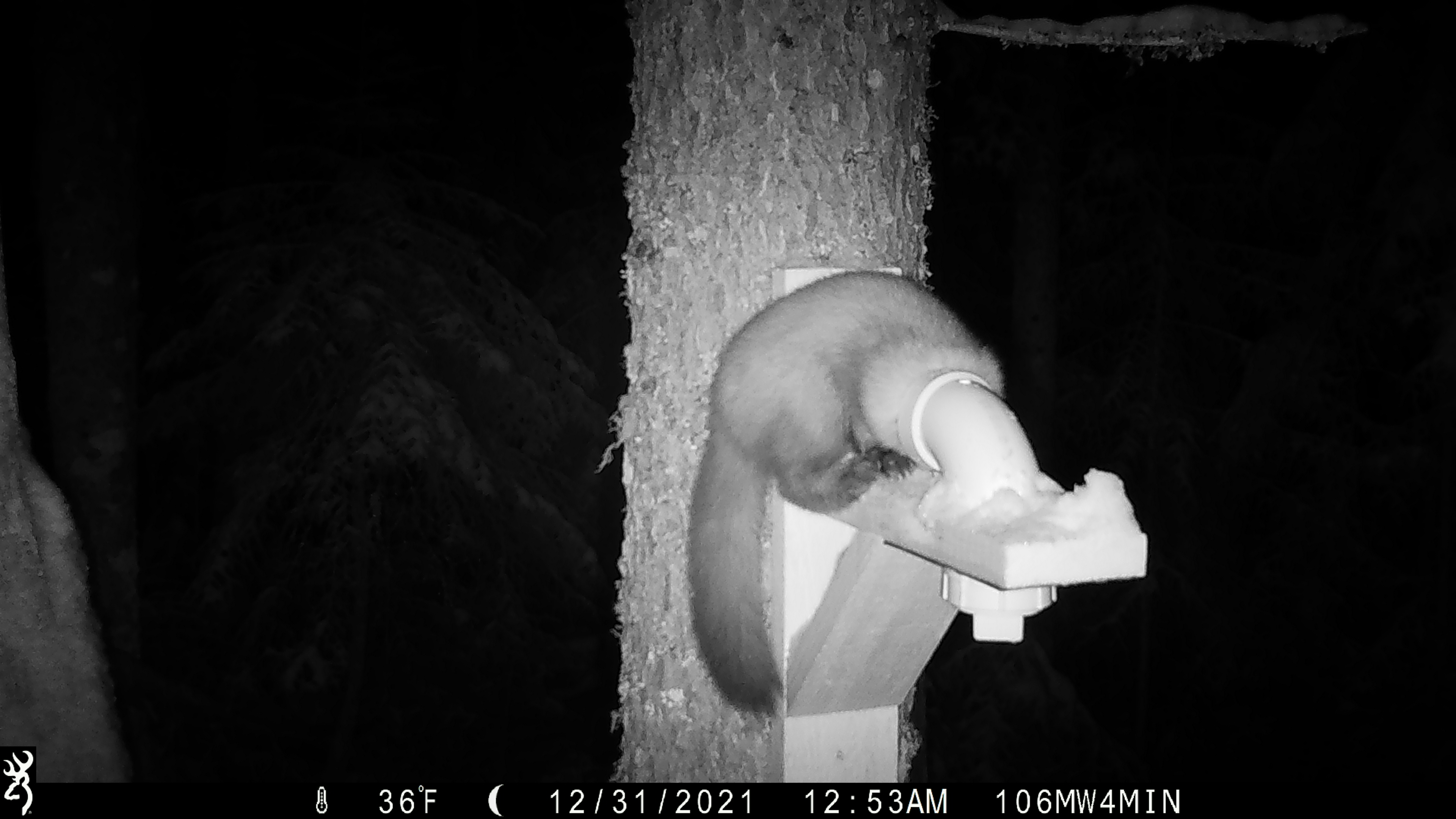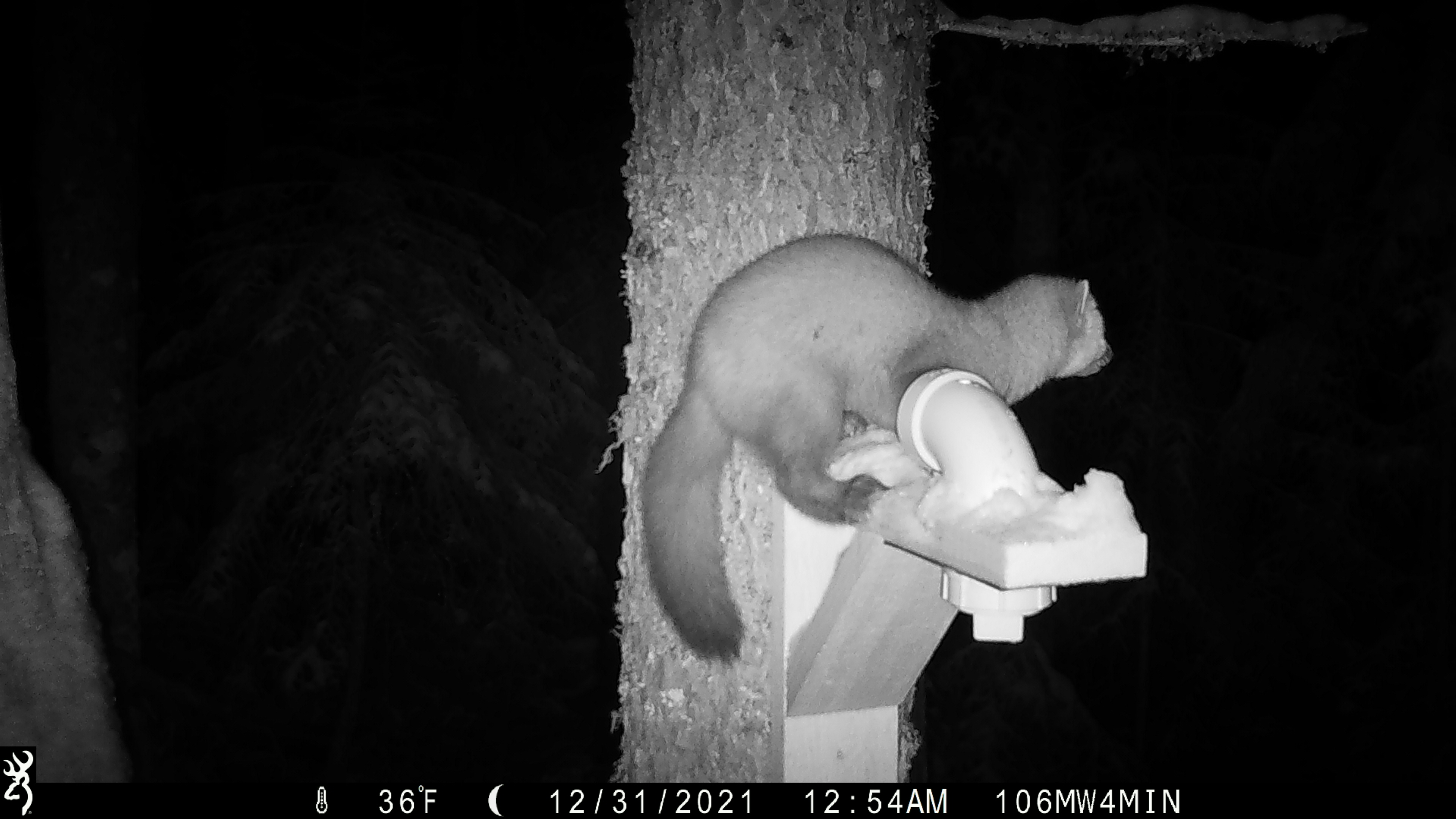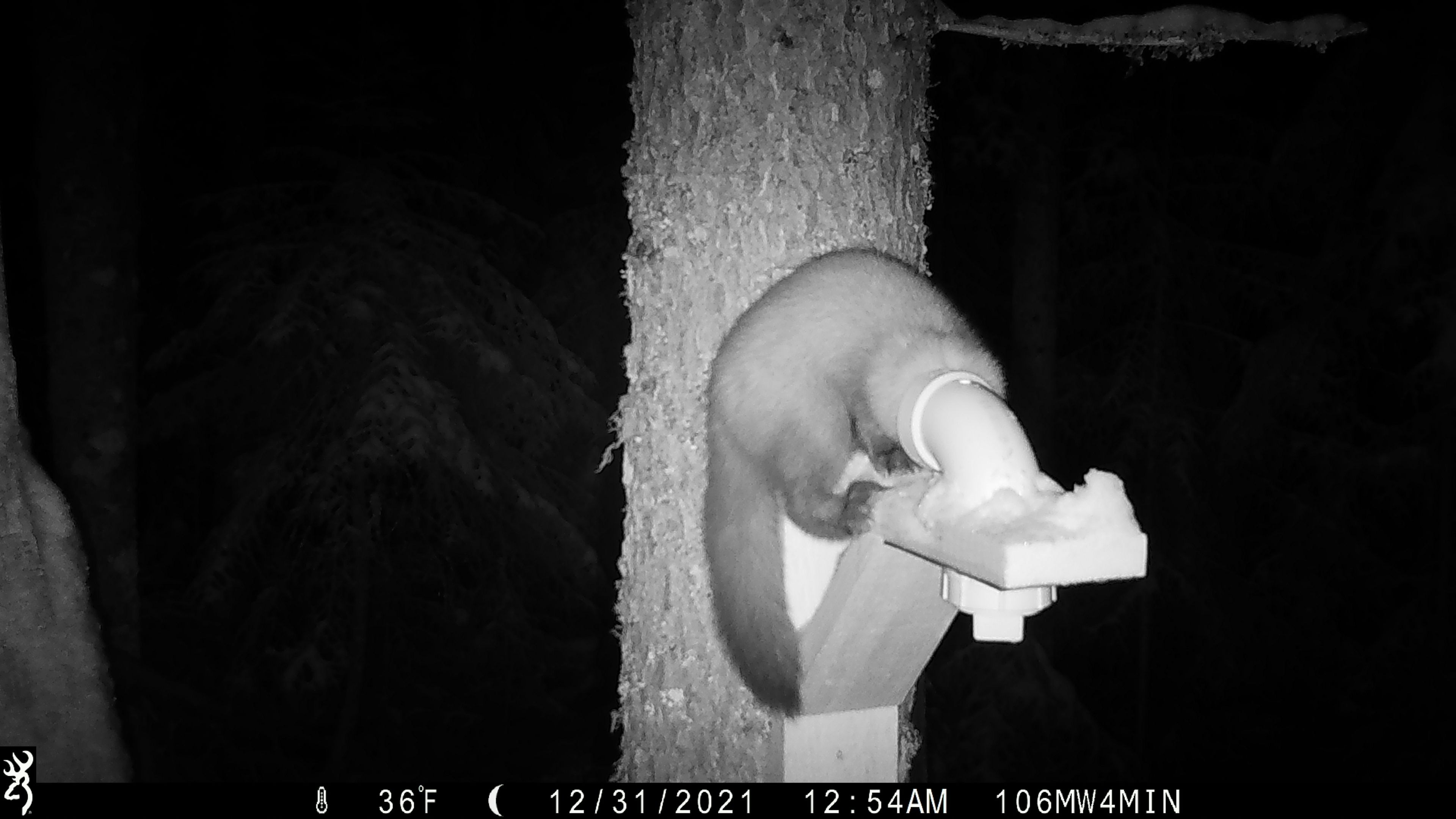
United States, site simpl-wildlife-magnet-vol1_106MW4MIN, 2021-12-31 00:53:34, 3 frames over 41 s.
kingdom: Animalia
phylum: Chordata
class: Mammalia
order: Carnivora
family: Mustelidae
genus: Martes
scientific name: Martes americana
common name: american marten